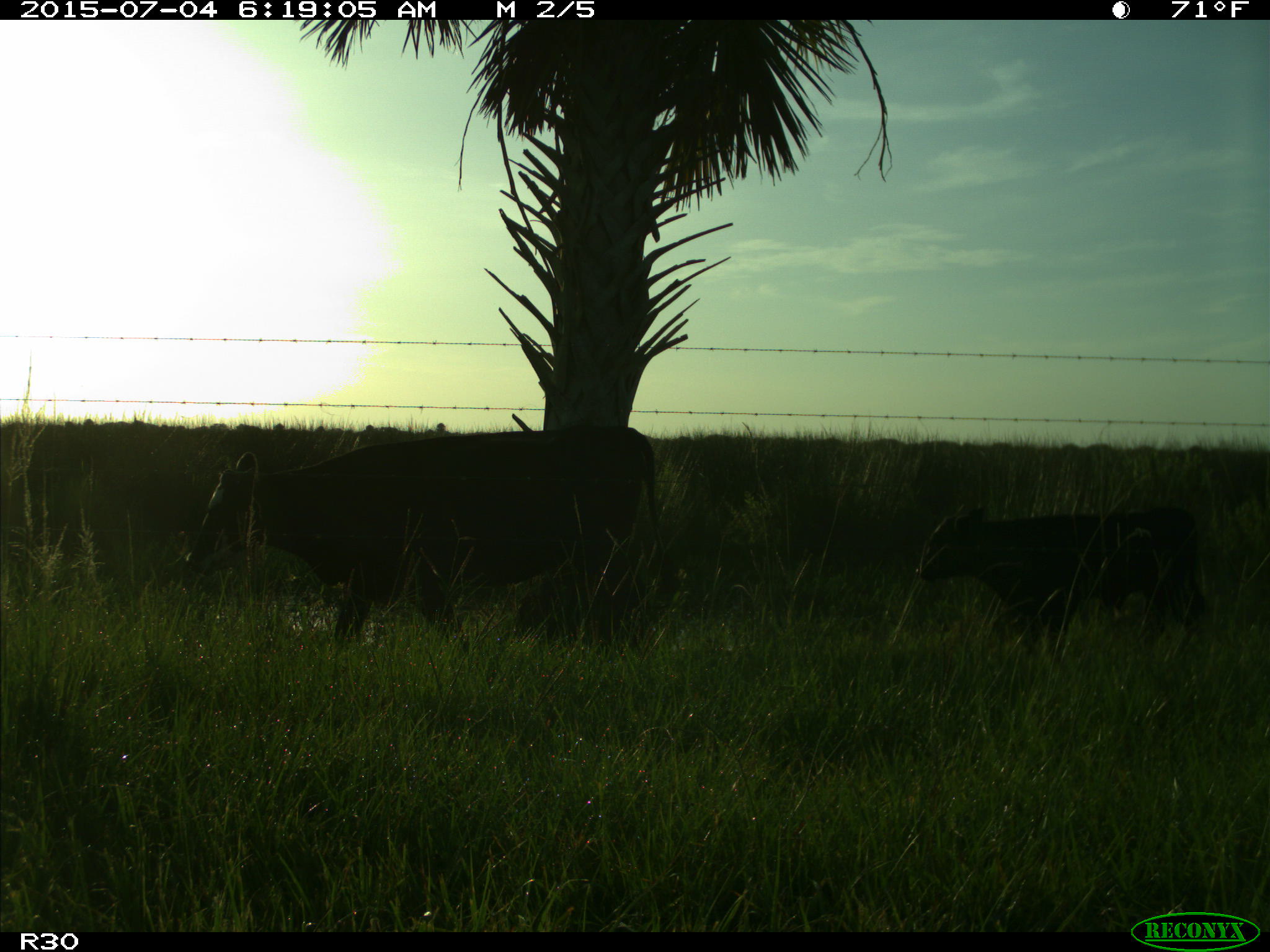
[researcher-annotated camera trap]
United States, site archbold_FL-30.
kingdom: Animalia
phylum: Chordata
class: Mammalia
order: Artiodactyla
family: Bovidae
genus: Bos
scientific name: Bos taurus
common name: domestic cow